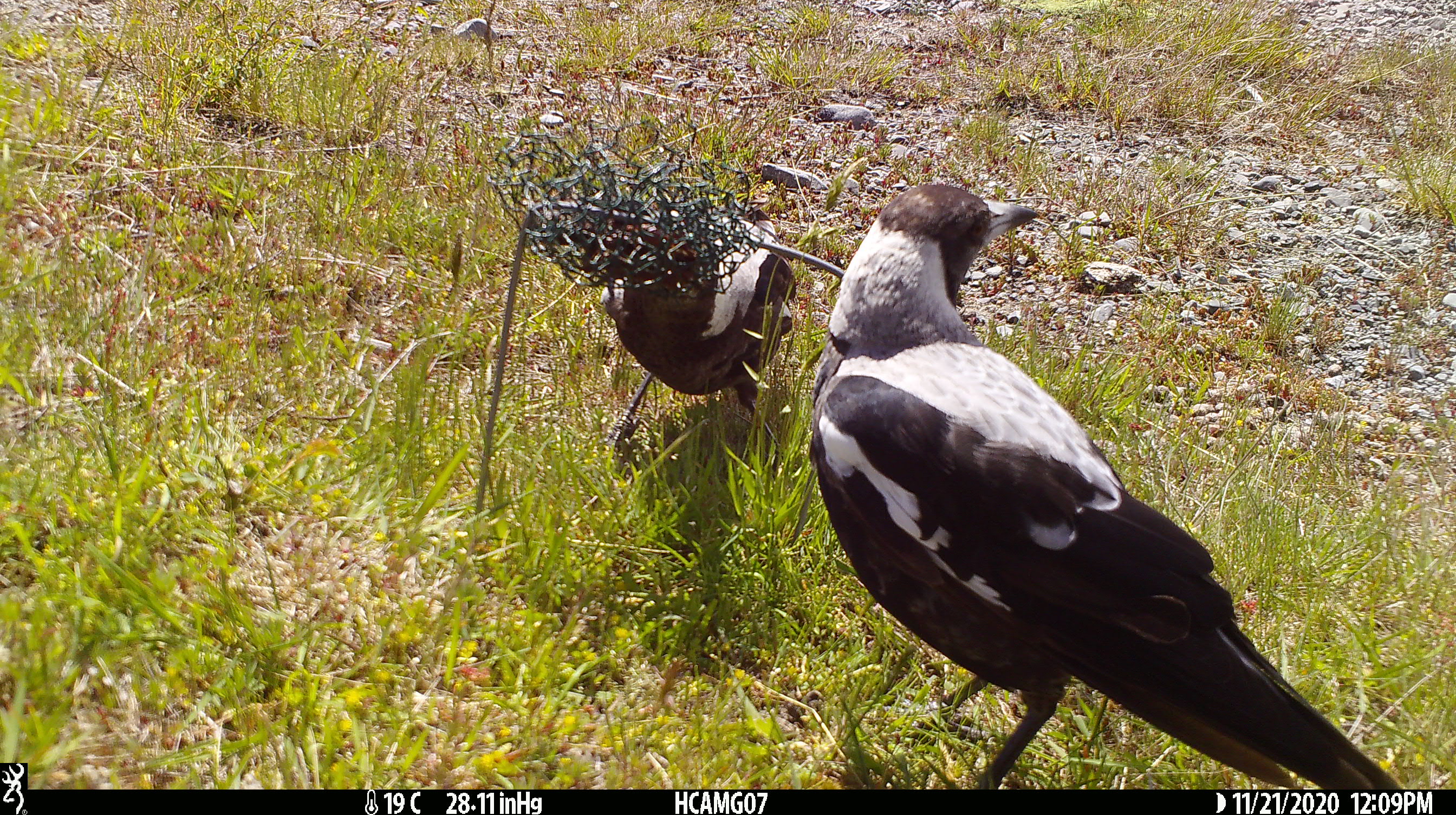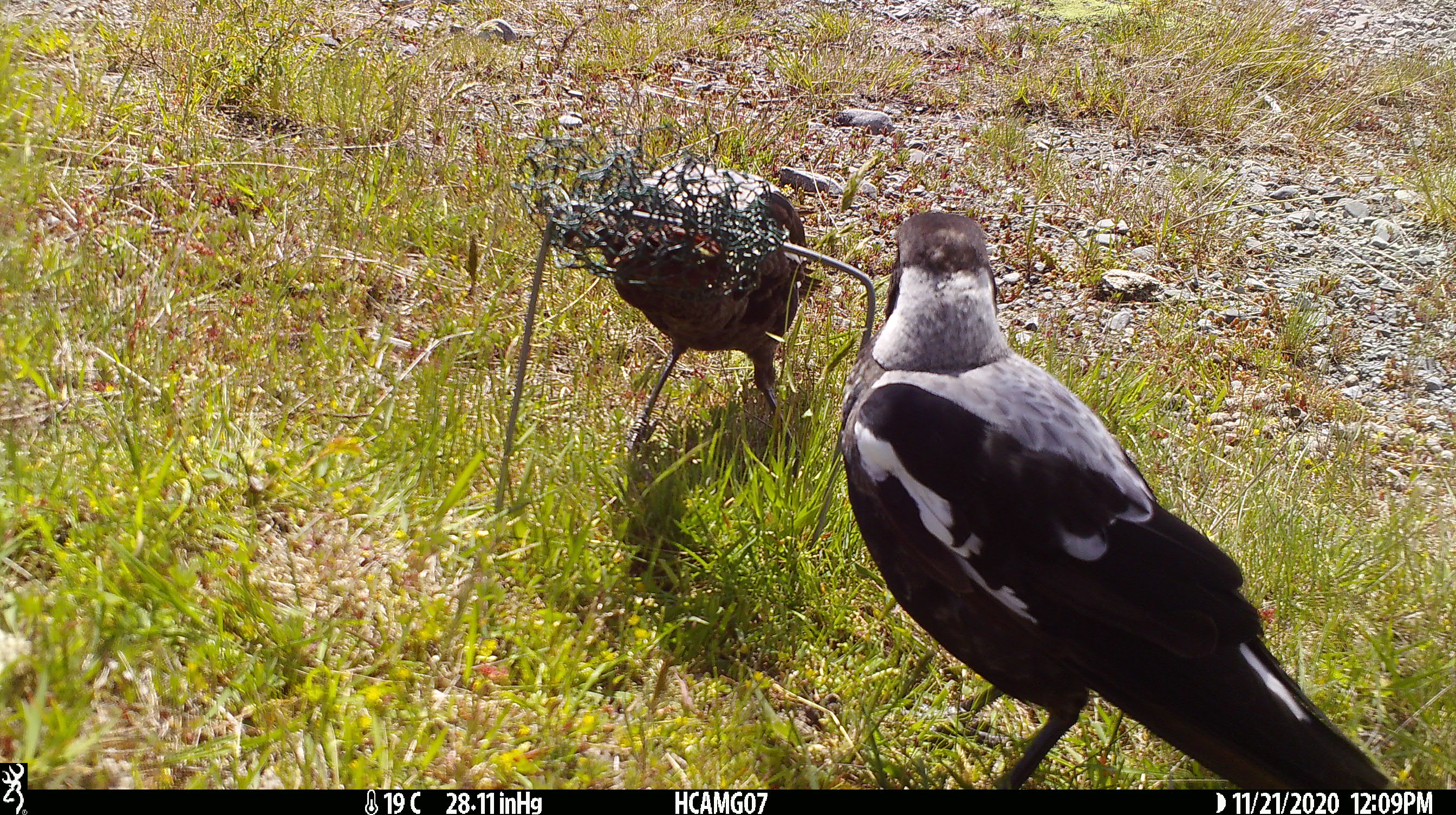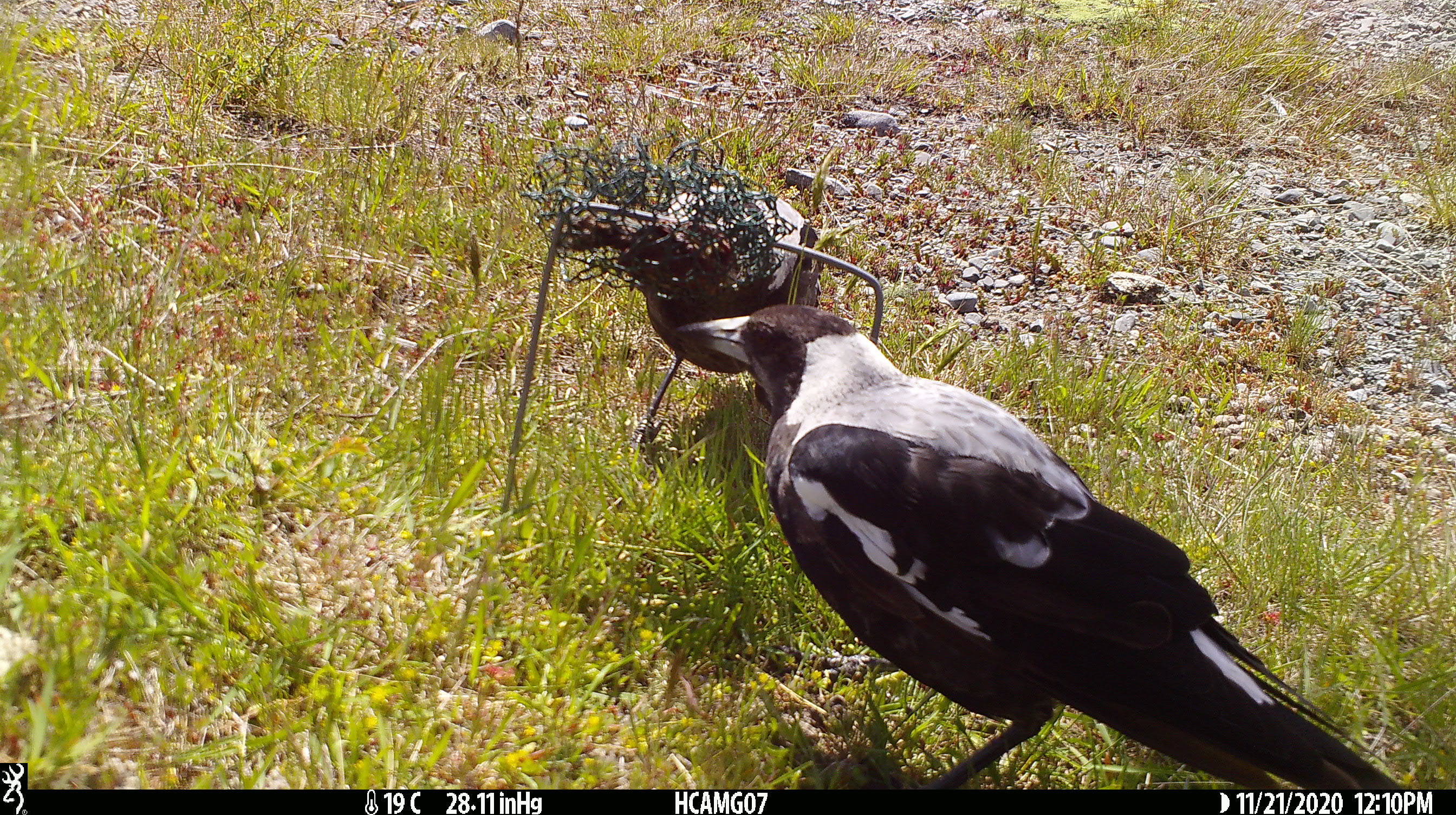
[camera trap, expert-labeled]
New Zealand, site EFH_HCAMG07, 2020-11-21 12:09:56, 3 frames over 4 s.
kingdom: Animalia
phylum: Chordata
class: Aves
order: Passeriformes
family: Artamidae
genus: Gymnorhina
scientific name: Gymnorhina tibicen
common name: australian magpie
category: magpie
Magpie (australian magpie) (Gymnorhina tibicen).